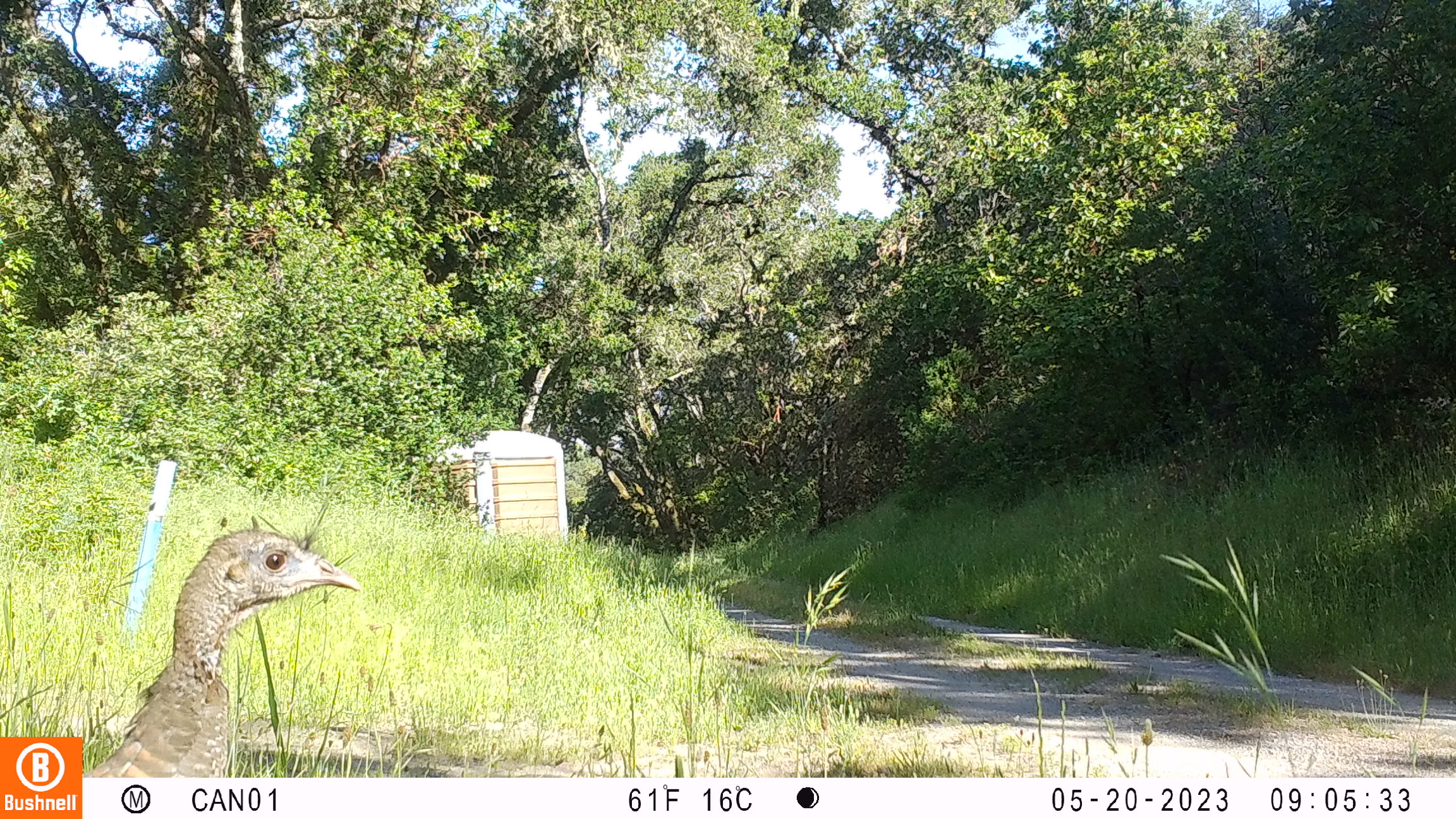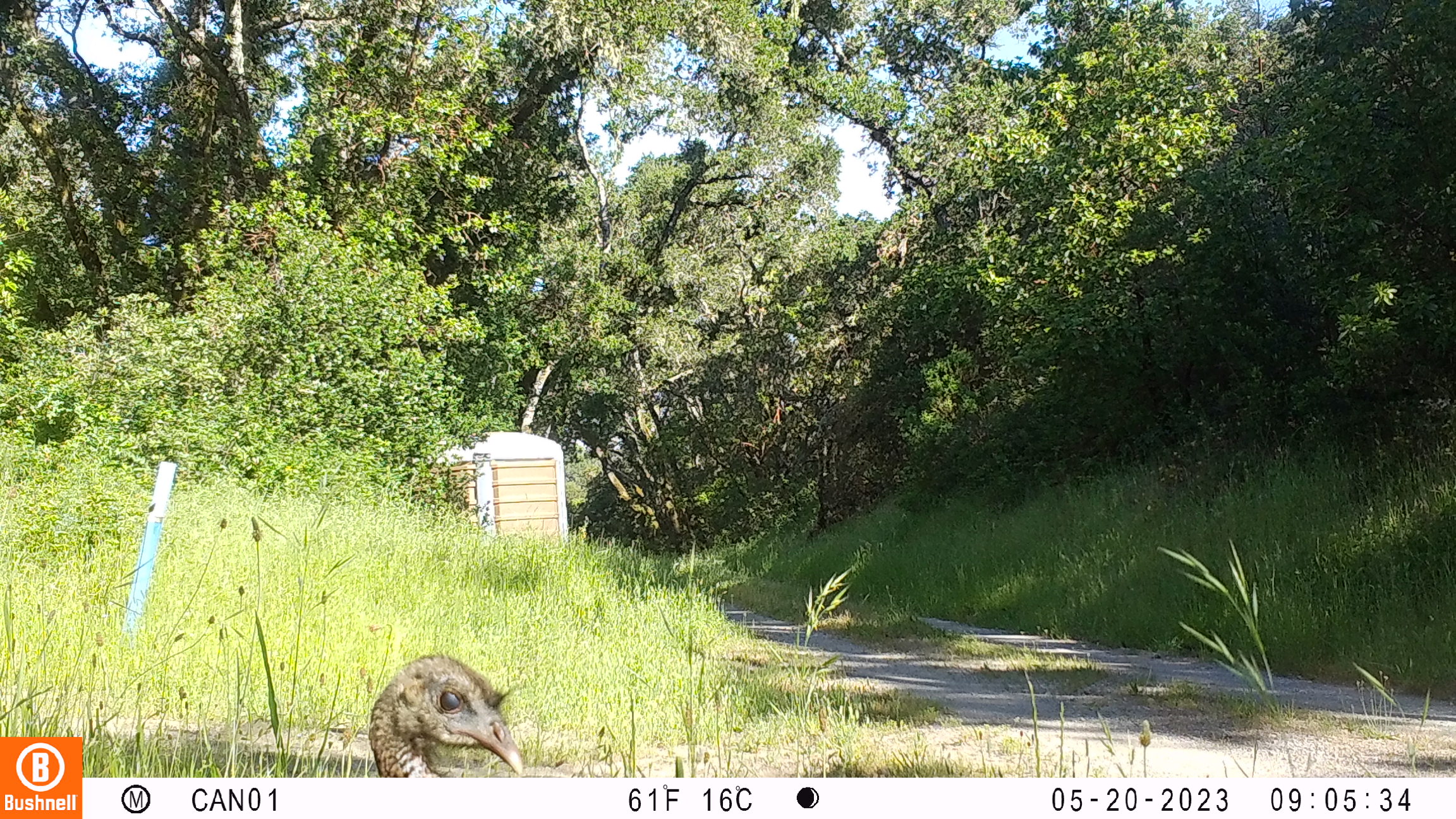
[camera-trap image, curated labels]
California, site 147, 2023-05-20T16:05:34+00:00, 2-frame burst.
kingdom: Animalia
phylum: Chordata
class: Aves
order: Galliformes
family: Phasianidae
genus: Meleagris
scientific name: Meleagris gallopavo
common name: turkey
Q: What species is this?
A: Turkey (Meleagris gallopavo).